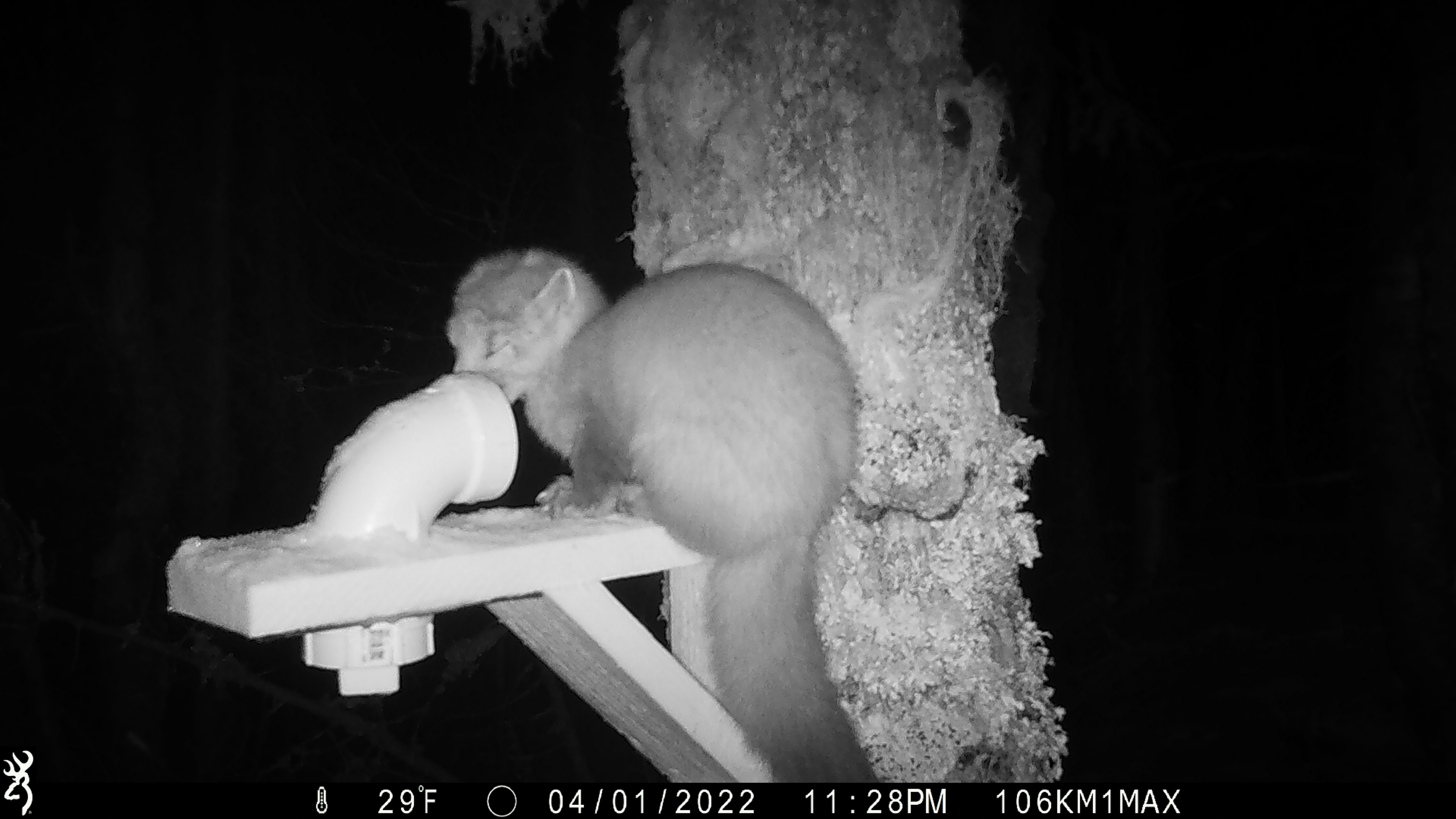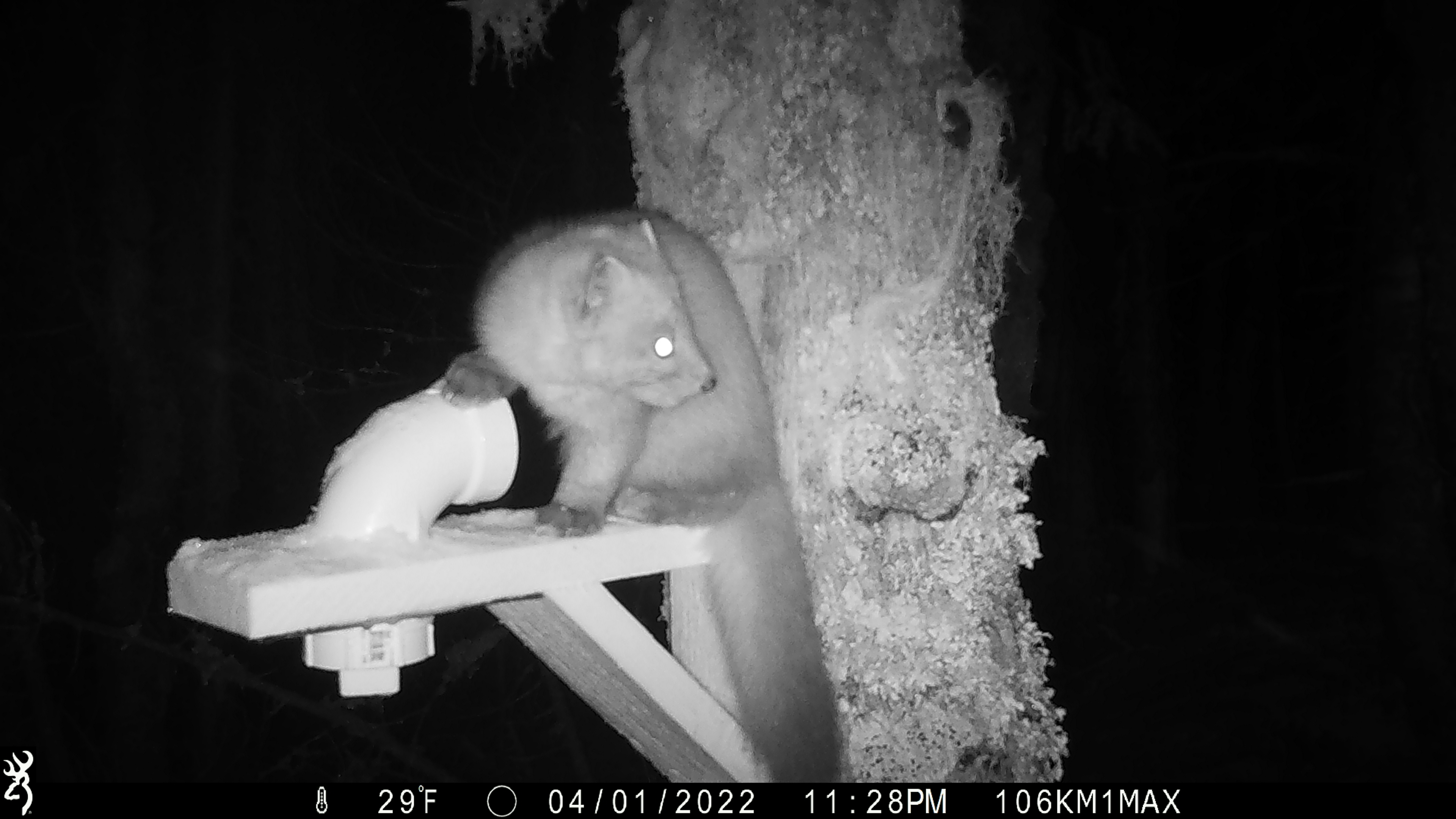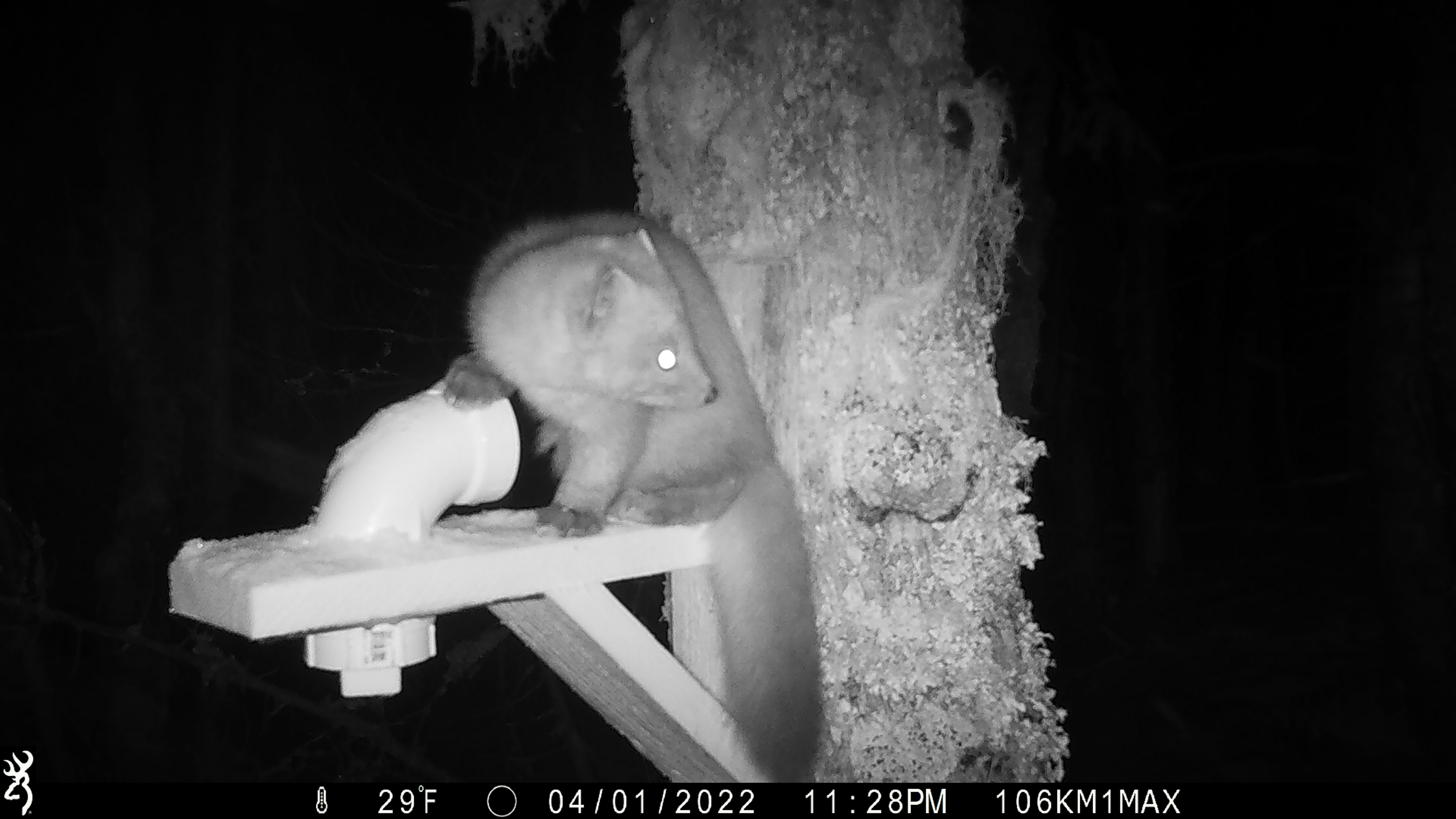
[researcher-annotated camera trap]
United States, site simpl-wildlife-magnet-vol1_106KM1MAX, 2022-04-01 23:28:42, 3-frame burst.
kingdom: Animalia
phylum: Chordata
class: Mammalia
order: Carnivora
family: Mustelidae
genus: Martes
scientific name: Martes americana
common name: american marten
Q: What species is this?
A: American marten (Martes americana).